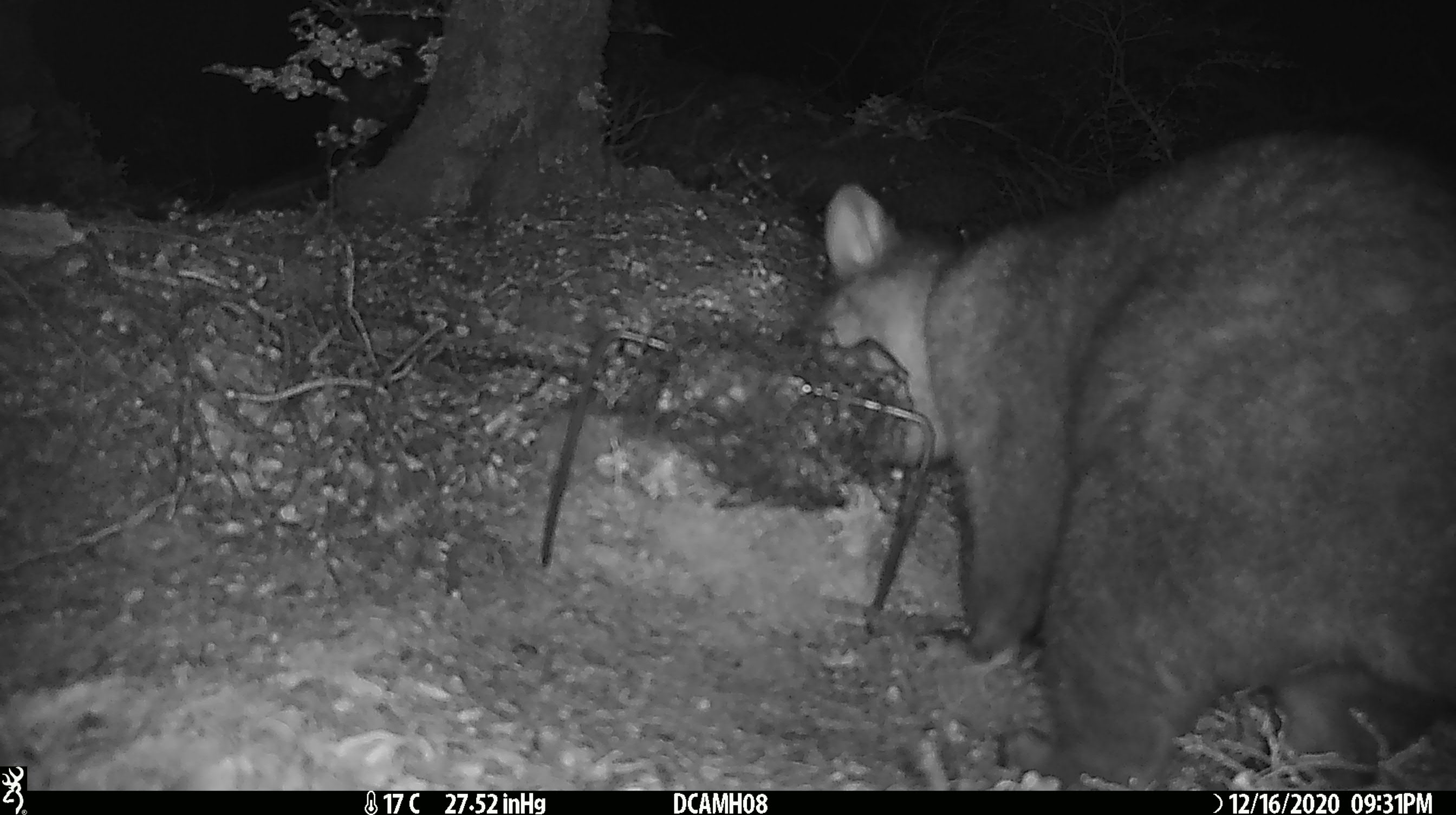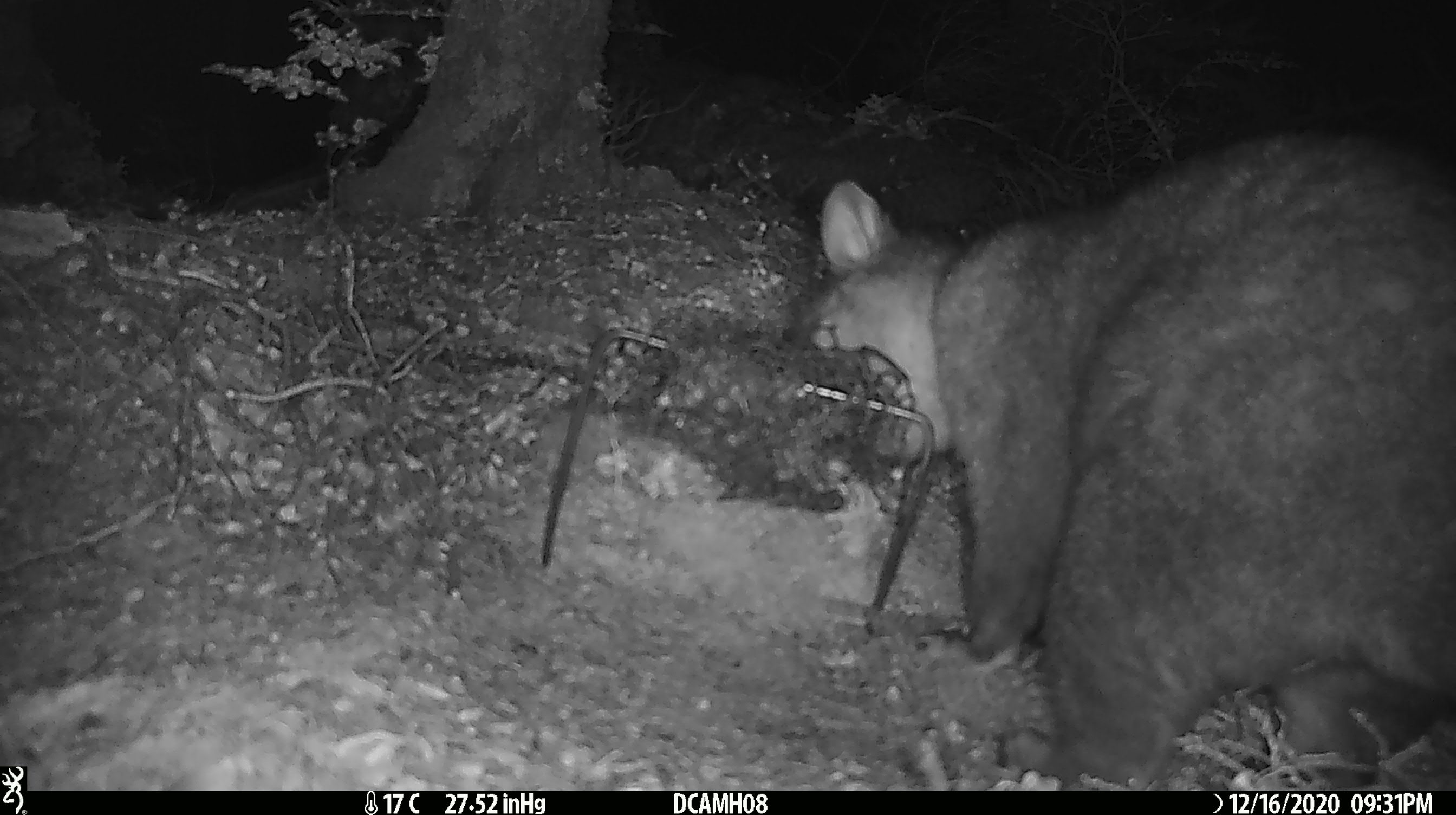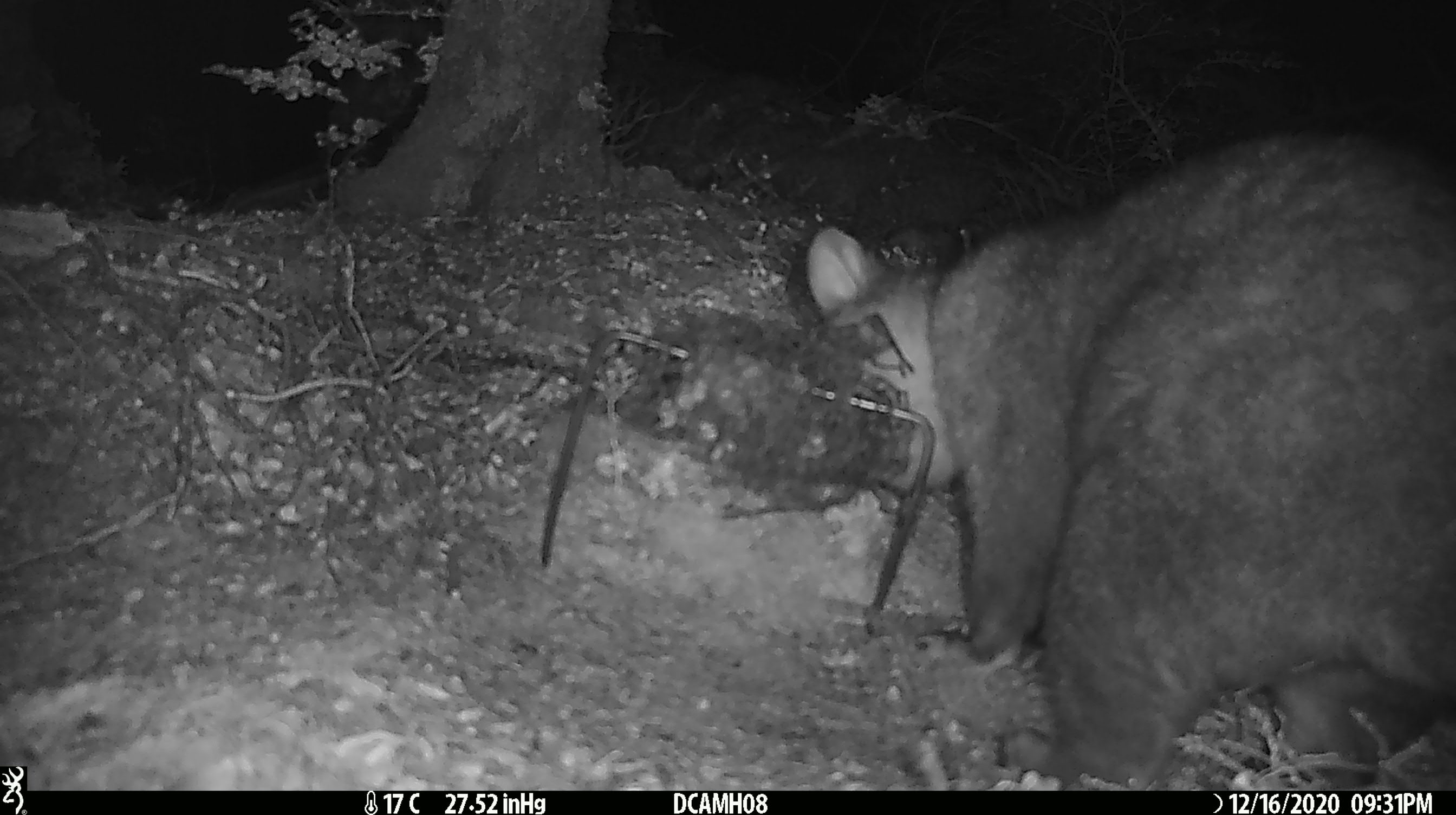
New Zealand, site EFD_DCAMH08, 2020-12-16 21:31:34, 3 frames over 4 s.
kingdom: Animalia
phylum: Chordata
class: Mammalia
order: Diprotodontia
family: Phalangeridae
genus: Trichosurus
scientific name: Trichosurus vulpecula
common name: common brushtail possum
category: possum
Possum (common brushtail possum) (Trichosurus vulpecula).